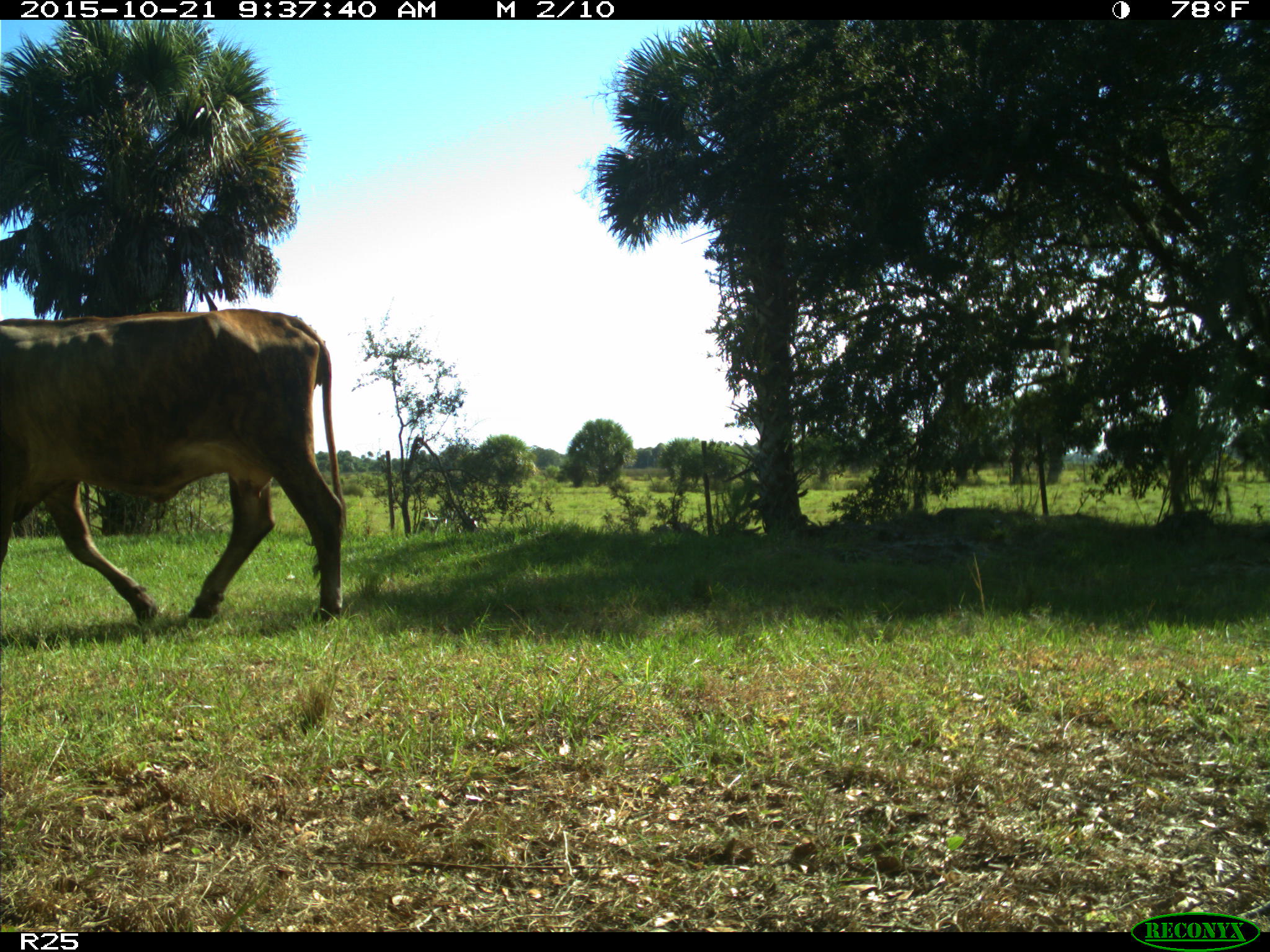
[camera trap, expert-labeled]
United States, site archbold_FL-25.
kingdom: Animalia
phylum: Chordata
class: Mammalia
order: Artiodactyla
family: Bovidae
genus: Bos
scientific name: Bos taurus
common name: domestic cow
Bos taurus (domestic cow).